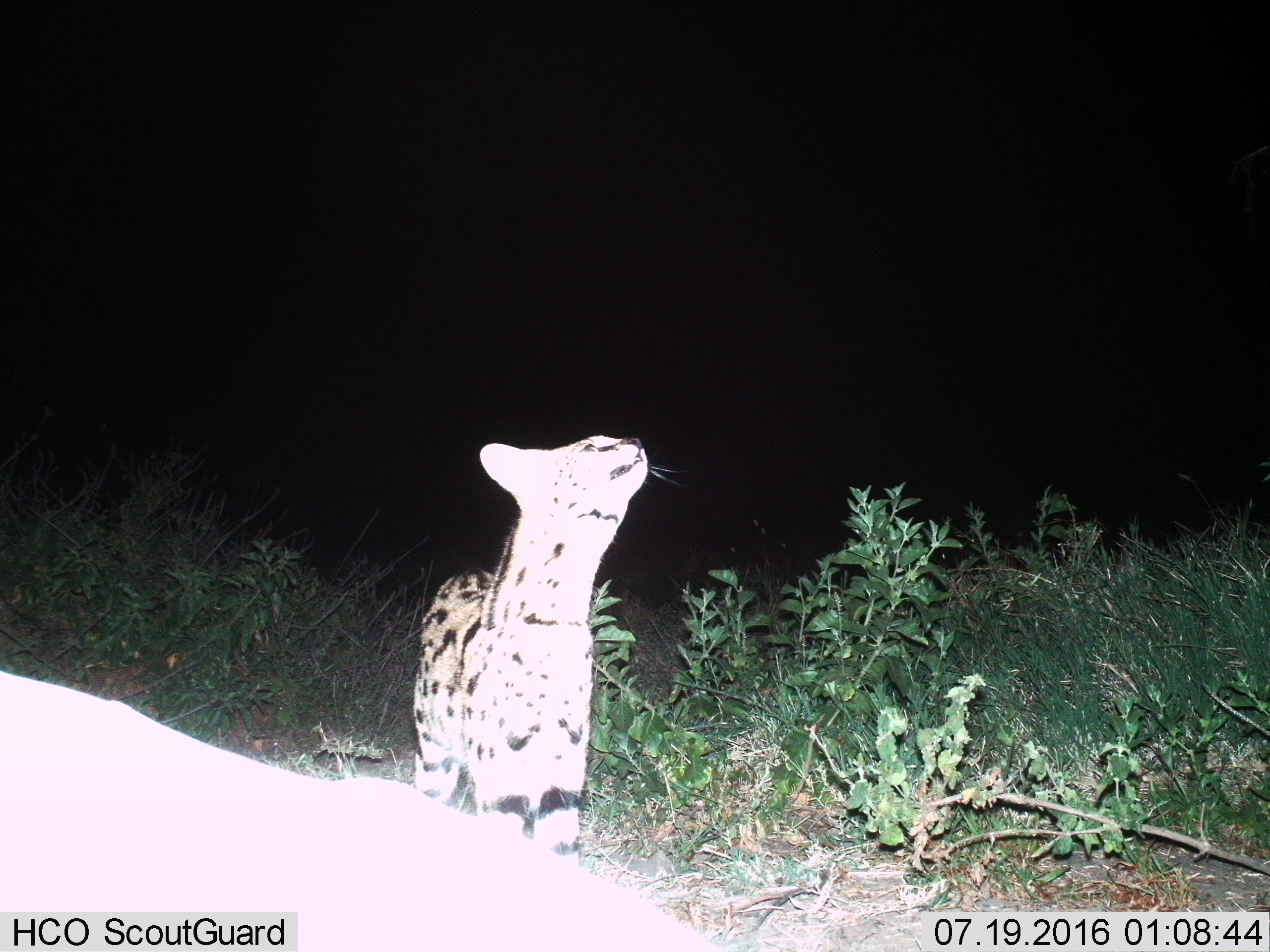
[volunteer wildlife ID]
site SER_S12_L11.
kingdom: Animalia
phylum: Chordata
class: Mammalia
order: Carnivora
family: Felidae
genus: Leptailurus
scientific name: Leptailurus serval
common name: serval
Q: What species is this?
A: Serval (Leptailurus serval).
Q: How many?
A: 1.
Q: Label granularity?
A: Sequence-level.